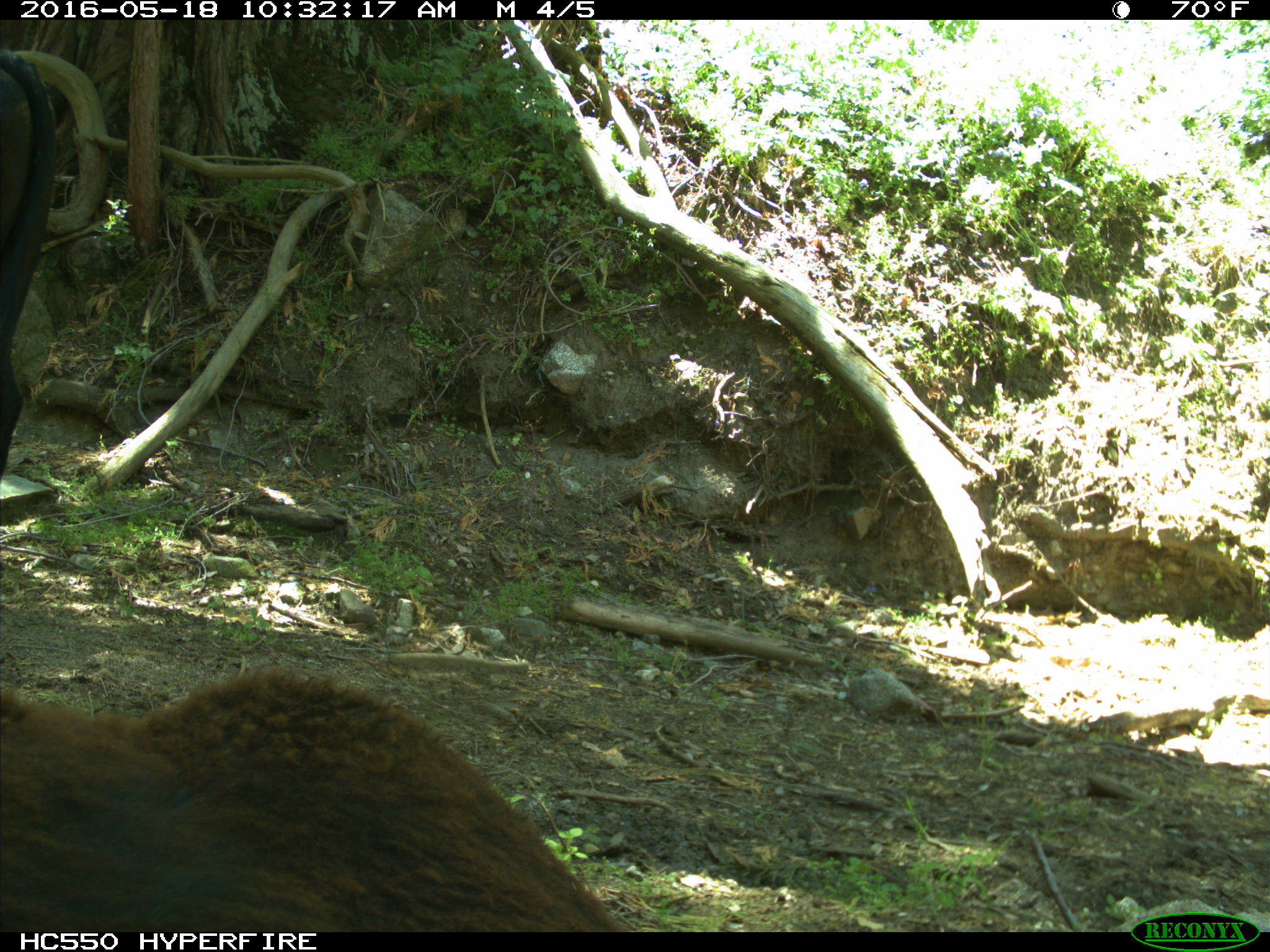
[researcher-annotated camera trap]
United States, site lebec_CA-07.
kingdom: Animalia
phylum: Chordata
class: Mammalia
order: Artiodactyla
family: Bovidae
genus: Bos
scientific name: Bos taurus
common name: domestic cow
Bos taurus (domestic cow).